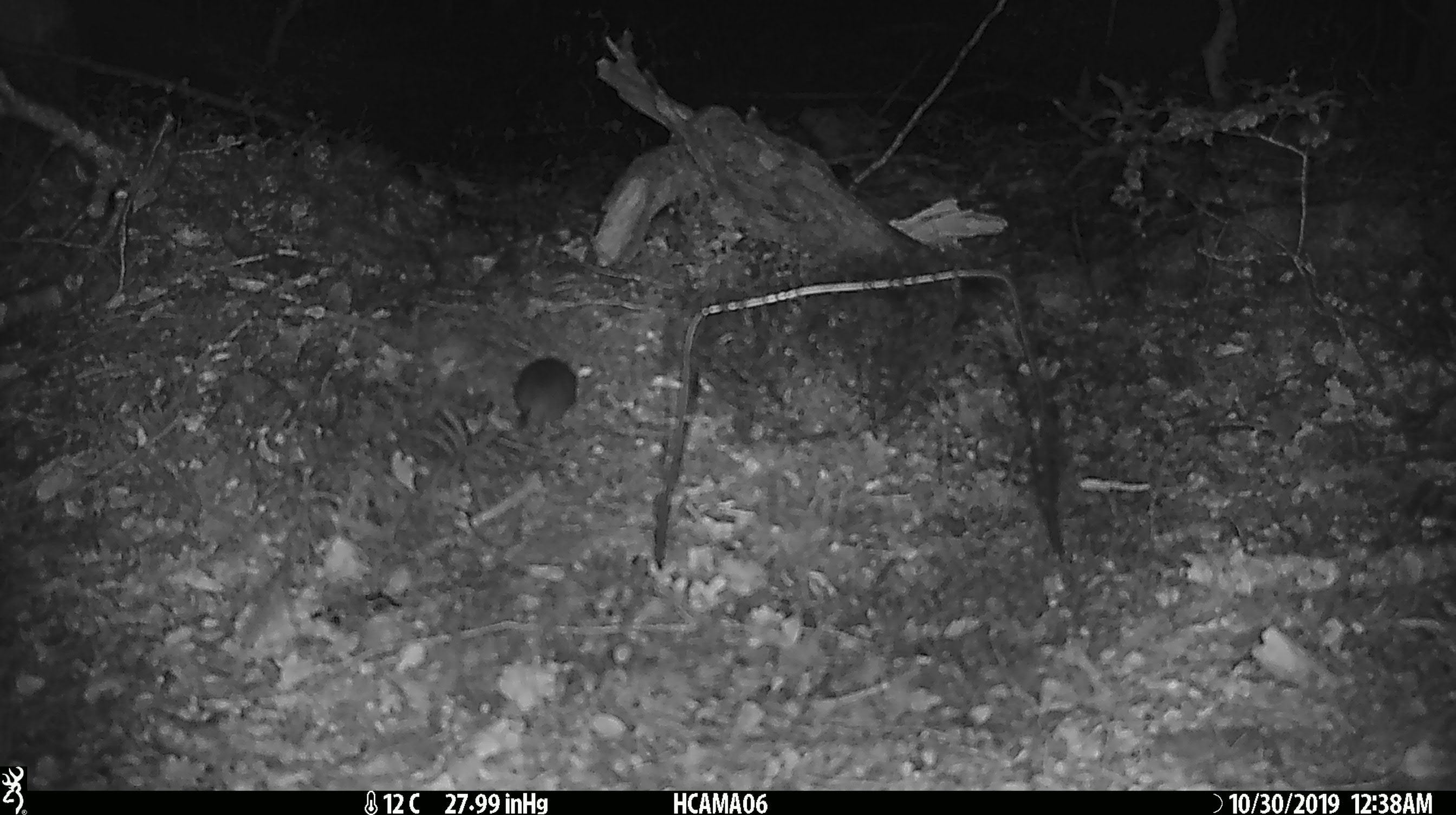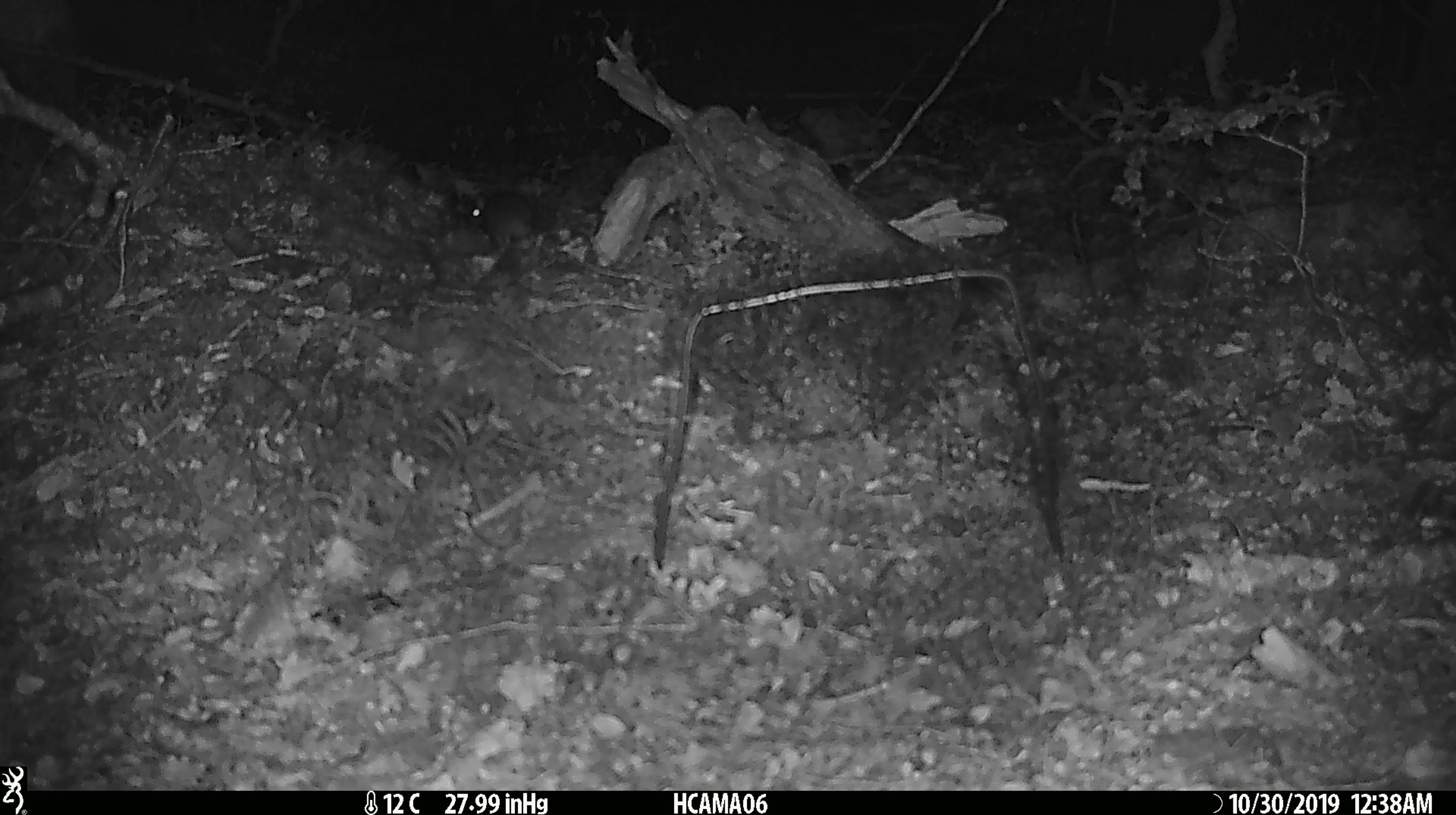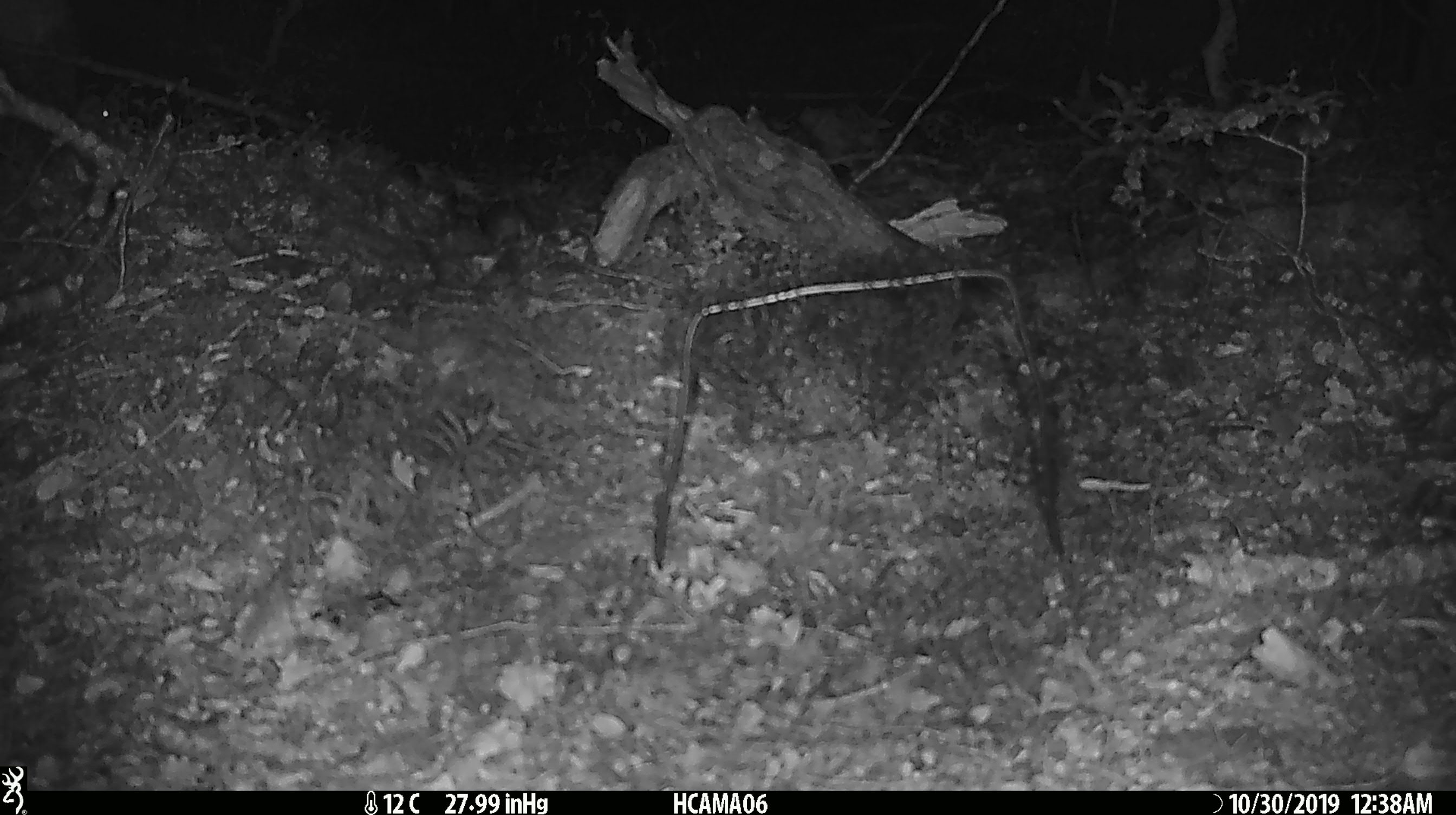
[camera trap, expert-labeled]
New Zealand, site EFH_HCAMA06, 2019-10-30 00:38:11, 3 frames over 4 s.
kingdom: Animalia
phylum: Chordata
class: Mammalia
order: Rodentia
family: Muridae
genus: Mus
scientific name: Mus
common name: mouse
Mouse (Mus).